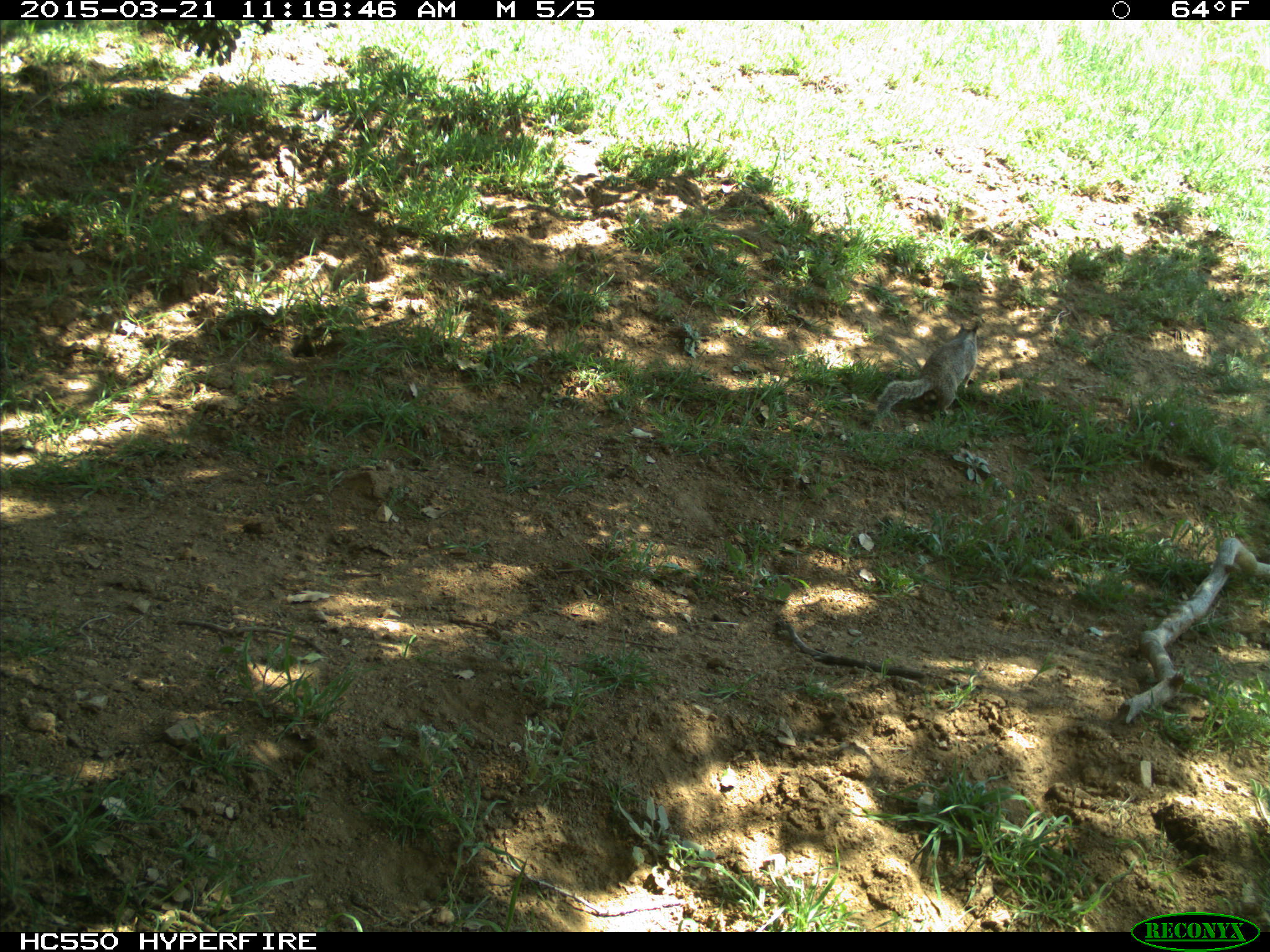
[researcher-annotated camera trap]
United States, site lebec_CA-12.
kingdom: Animalia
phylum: Chordata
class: Mammalia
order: Rodentia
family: Sciuridae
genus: Otospermophilus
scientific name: Otospermophilus beecheyi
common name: california ground squirrel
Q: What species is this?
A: Otospermophilus beecheyi (california ground squirrel).